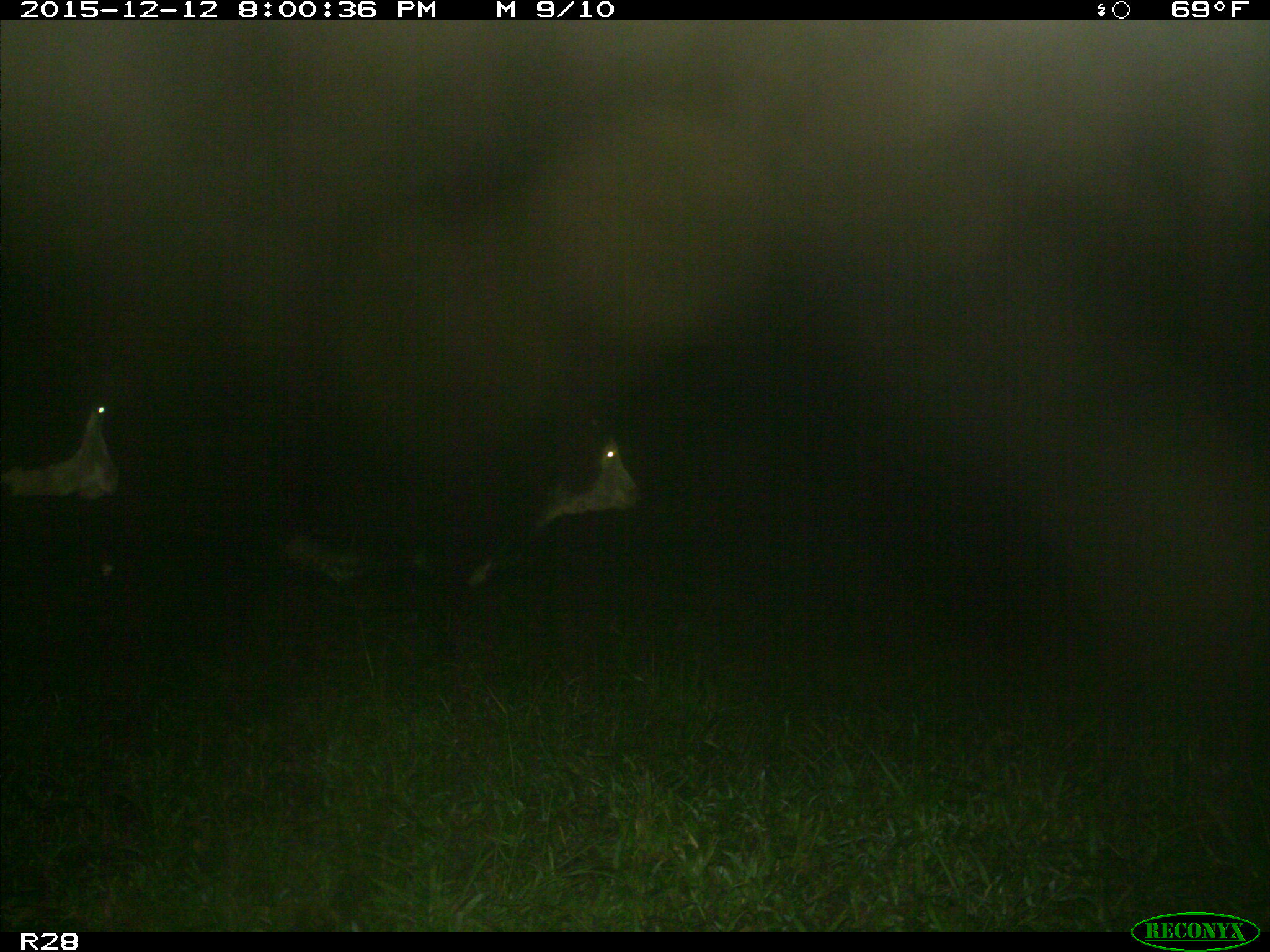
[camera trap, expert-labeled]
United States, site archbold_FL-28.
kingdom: Animalia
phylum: Chordata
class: Mammalia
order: Artiodactyla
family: Bovidae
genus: Bos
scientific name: Bos taurus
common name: domestic cow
Bos taurus (domestic cow).